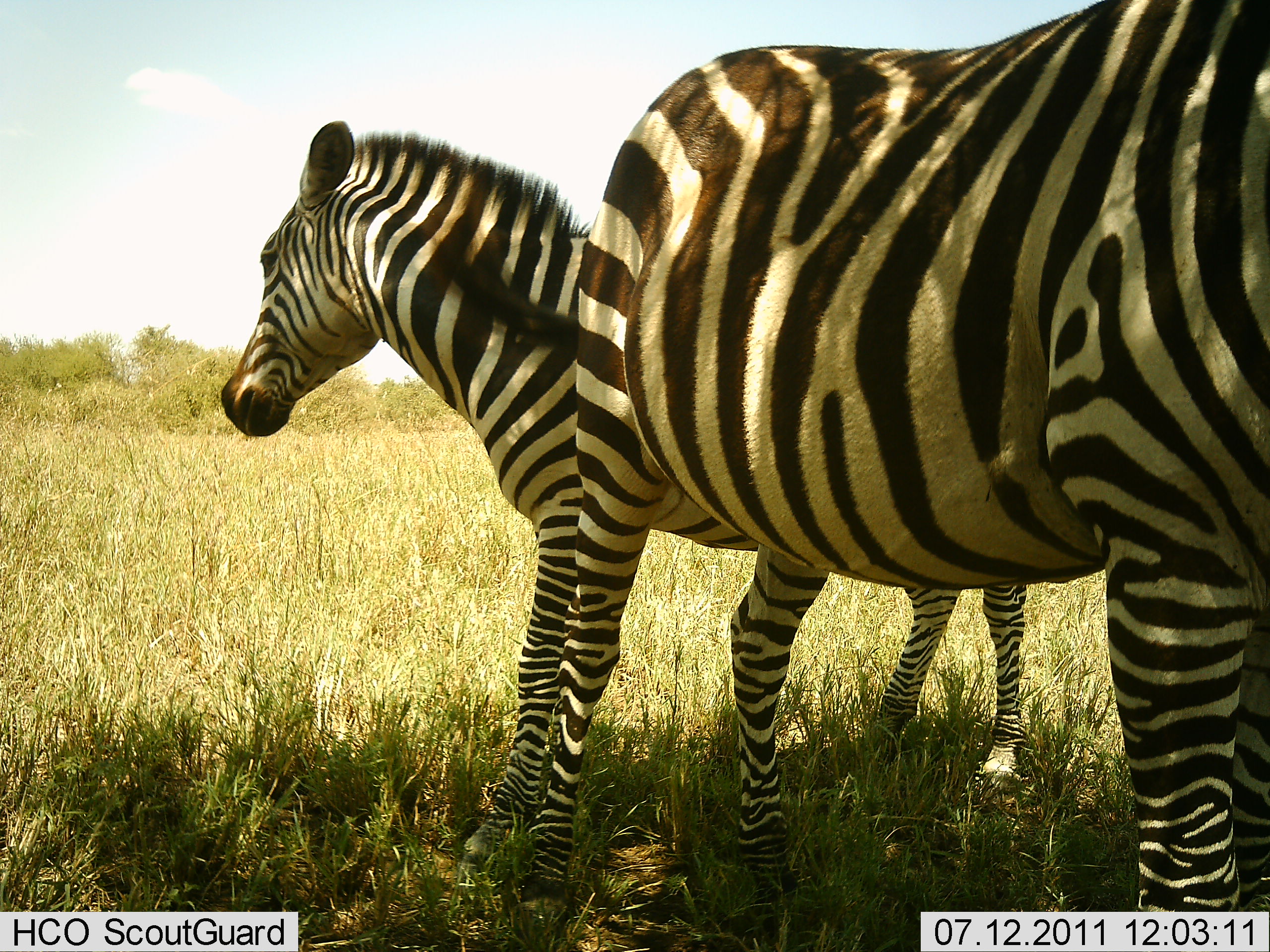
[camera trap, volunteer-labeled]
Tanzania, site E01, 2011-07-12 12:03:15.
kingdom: Animalia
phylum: Chordata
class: Mammalia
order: Perissodactyla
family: Equidae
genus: Equus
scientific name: Equus quagga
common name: plains zebra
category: zebra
Zebra (plains zebra) (Equus quagga), count 2. Behavior (volunteer vote fractions): standing 92%, resting 8%, moving 0%, interacting 8%. Young present (vote fraction): 8%. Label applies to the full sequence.